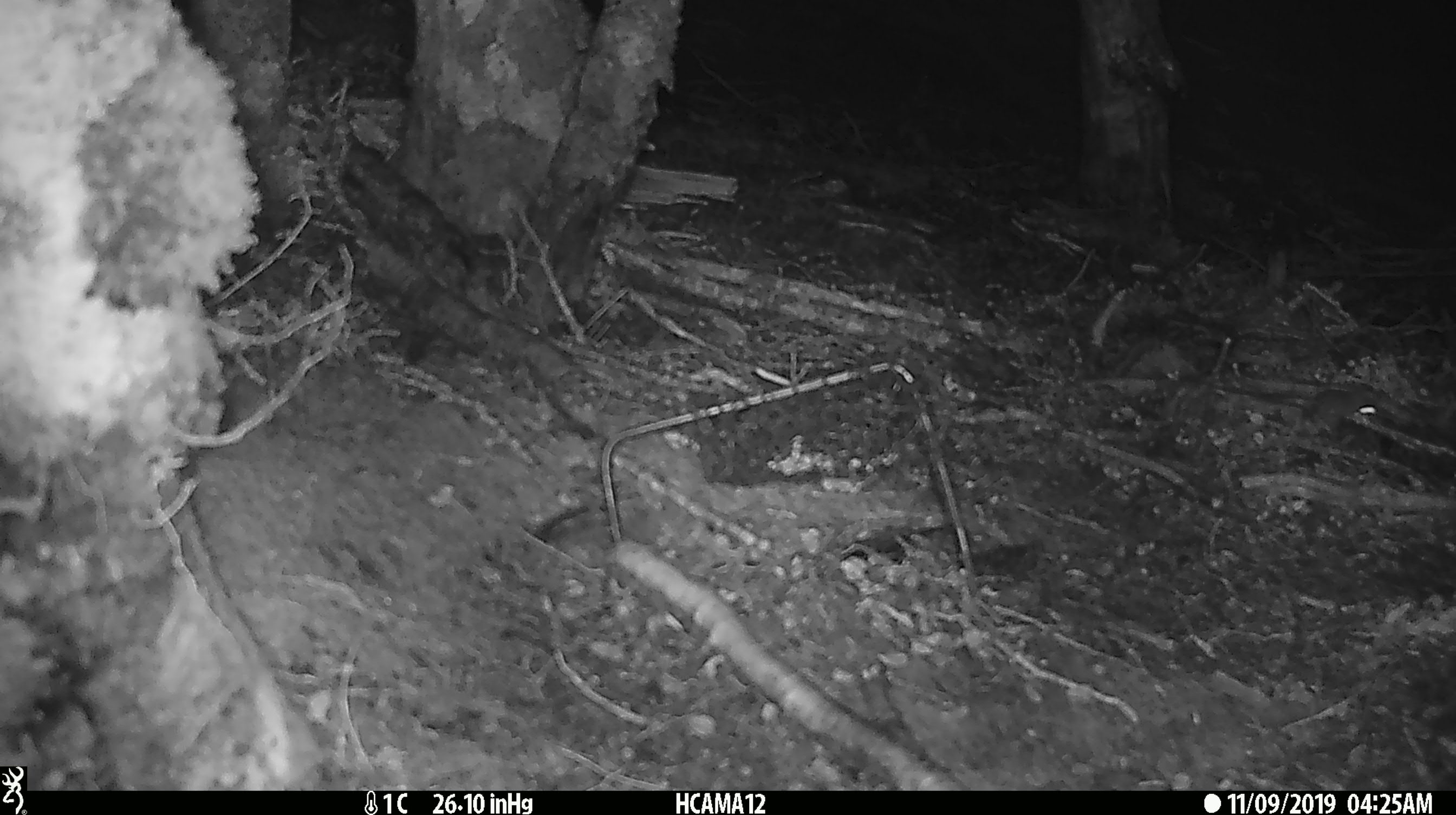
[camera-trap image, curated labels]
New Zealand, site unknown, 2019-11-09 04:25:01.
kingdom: Animalia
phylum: Chordata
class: Mammalia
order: Rodentia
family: Muridae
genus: Mus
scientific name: Mus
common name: mouse